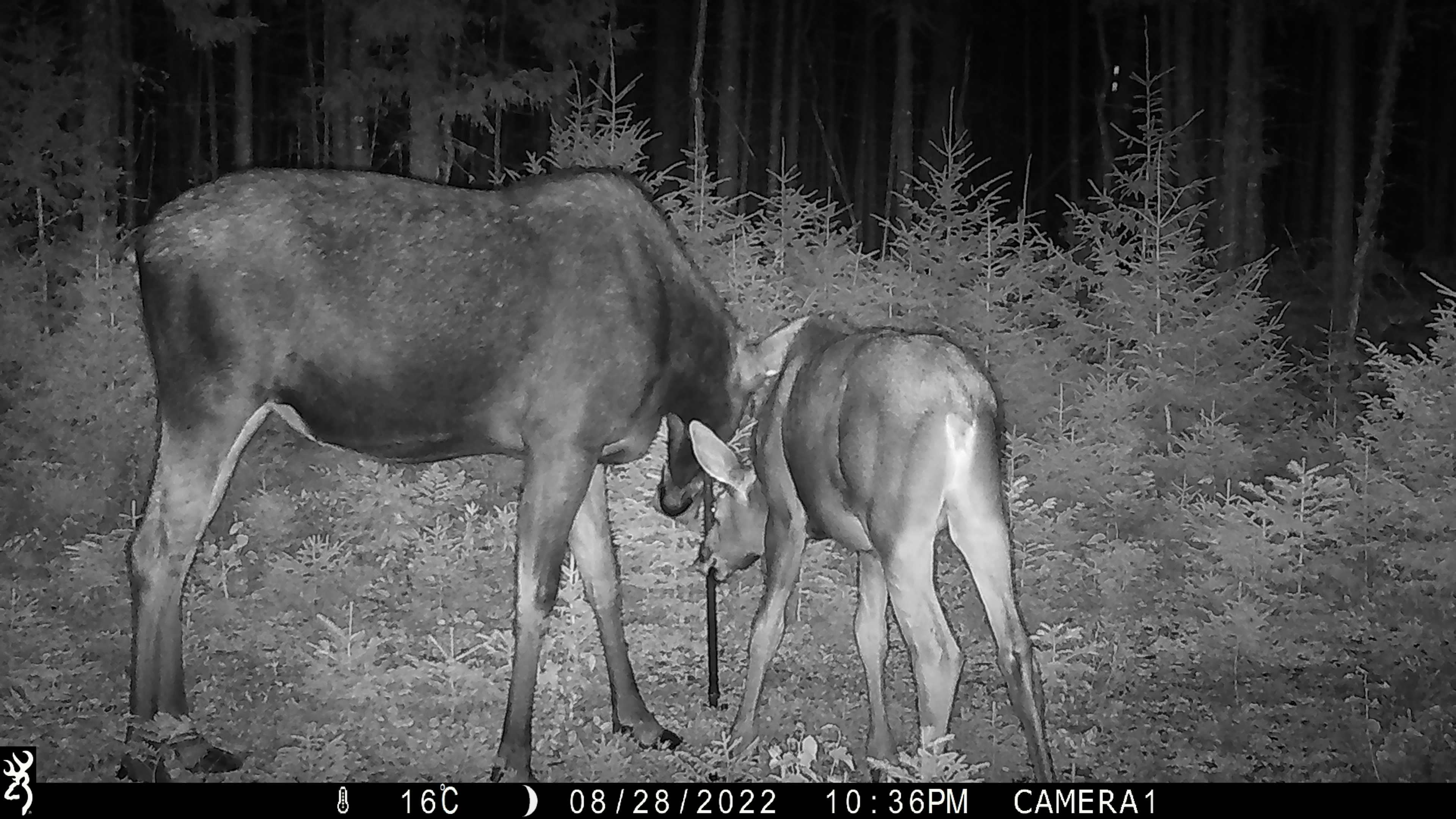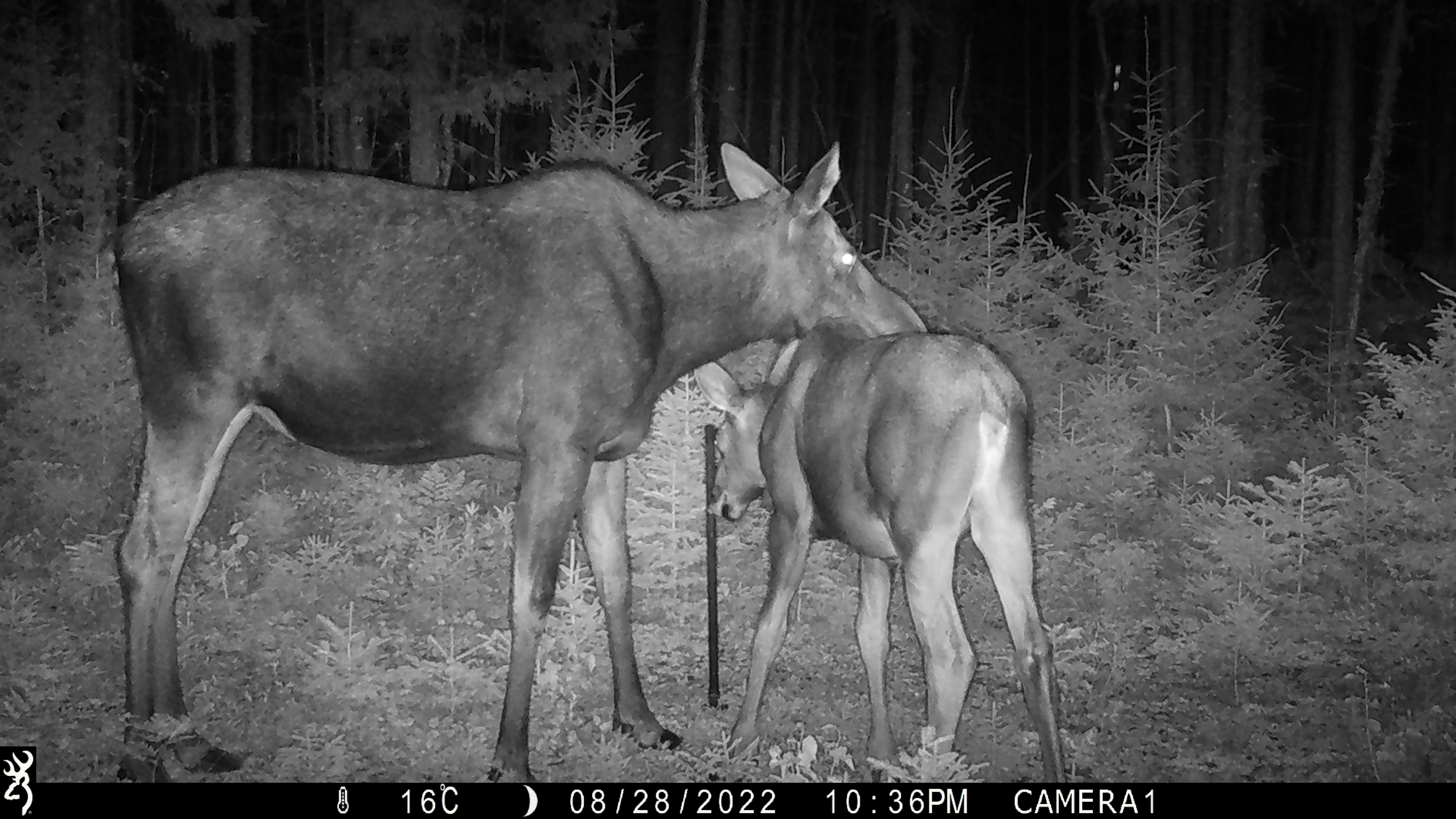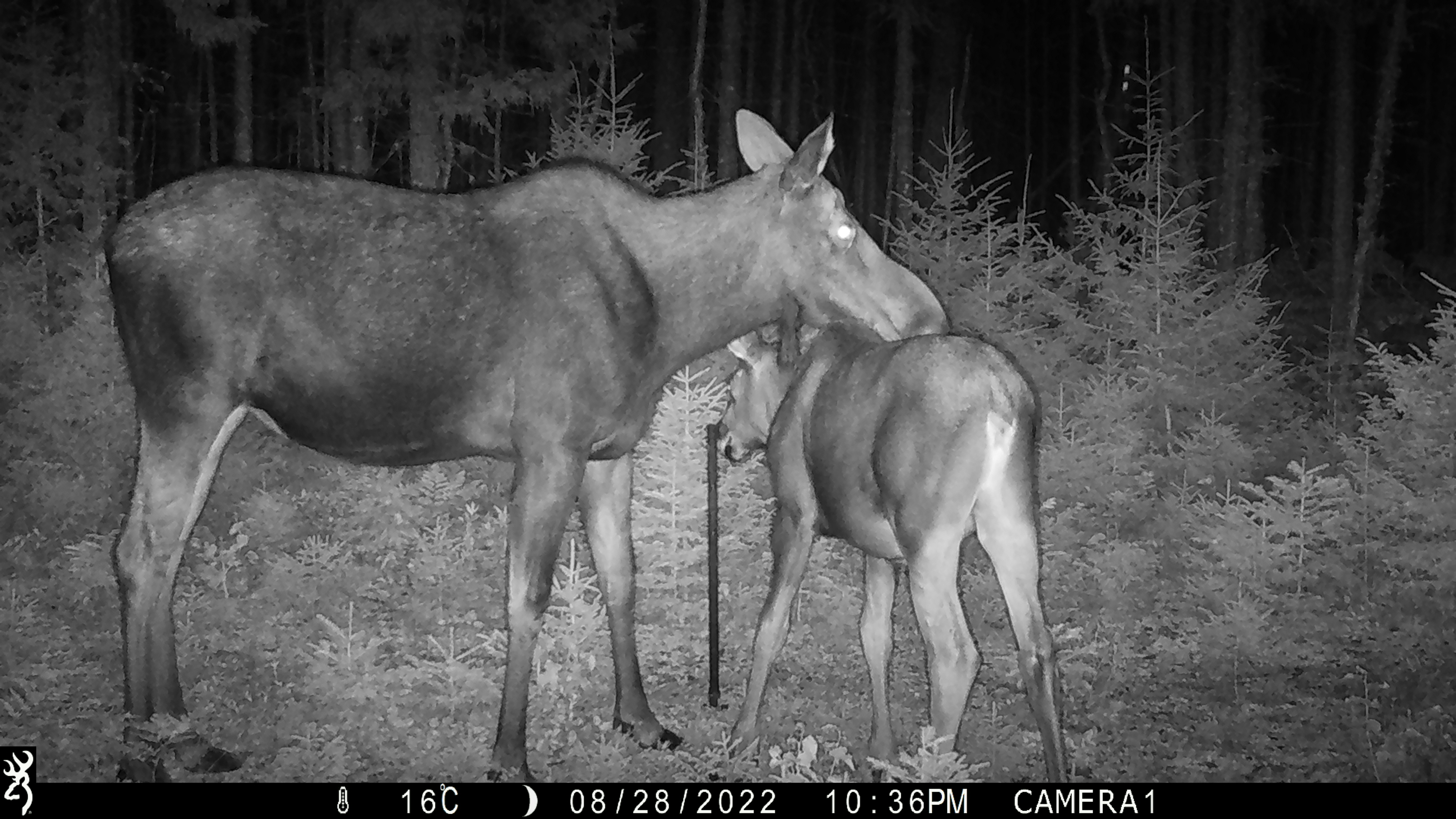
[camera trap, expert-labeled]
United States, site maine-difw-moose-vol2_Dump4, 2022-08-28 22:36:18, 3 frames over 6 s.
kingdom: Animalia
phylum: Chordata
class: Mammalia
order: Artiodactyla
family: Cervidae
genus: Alces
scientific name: Alces alces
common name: moose